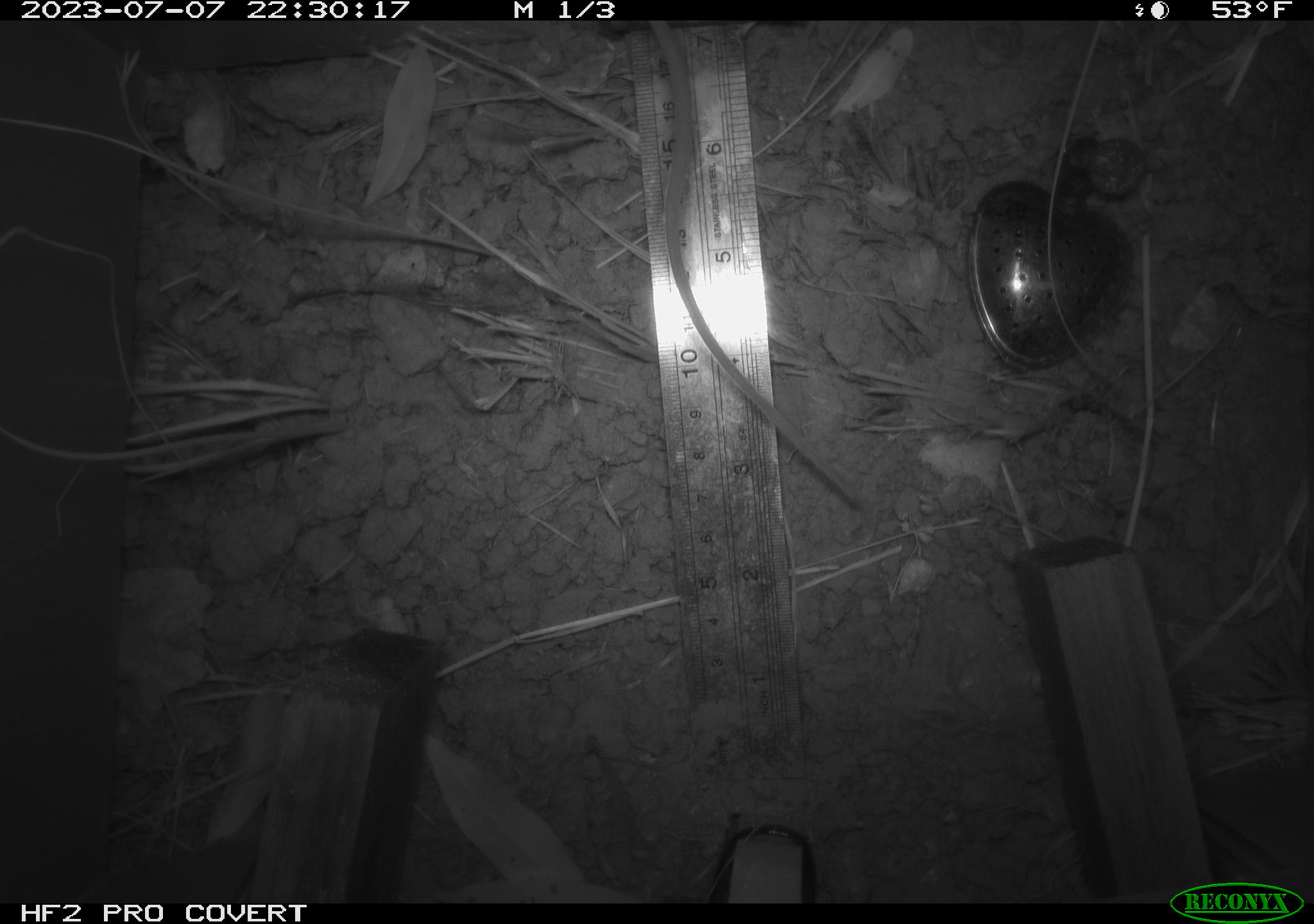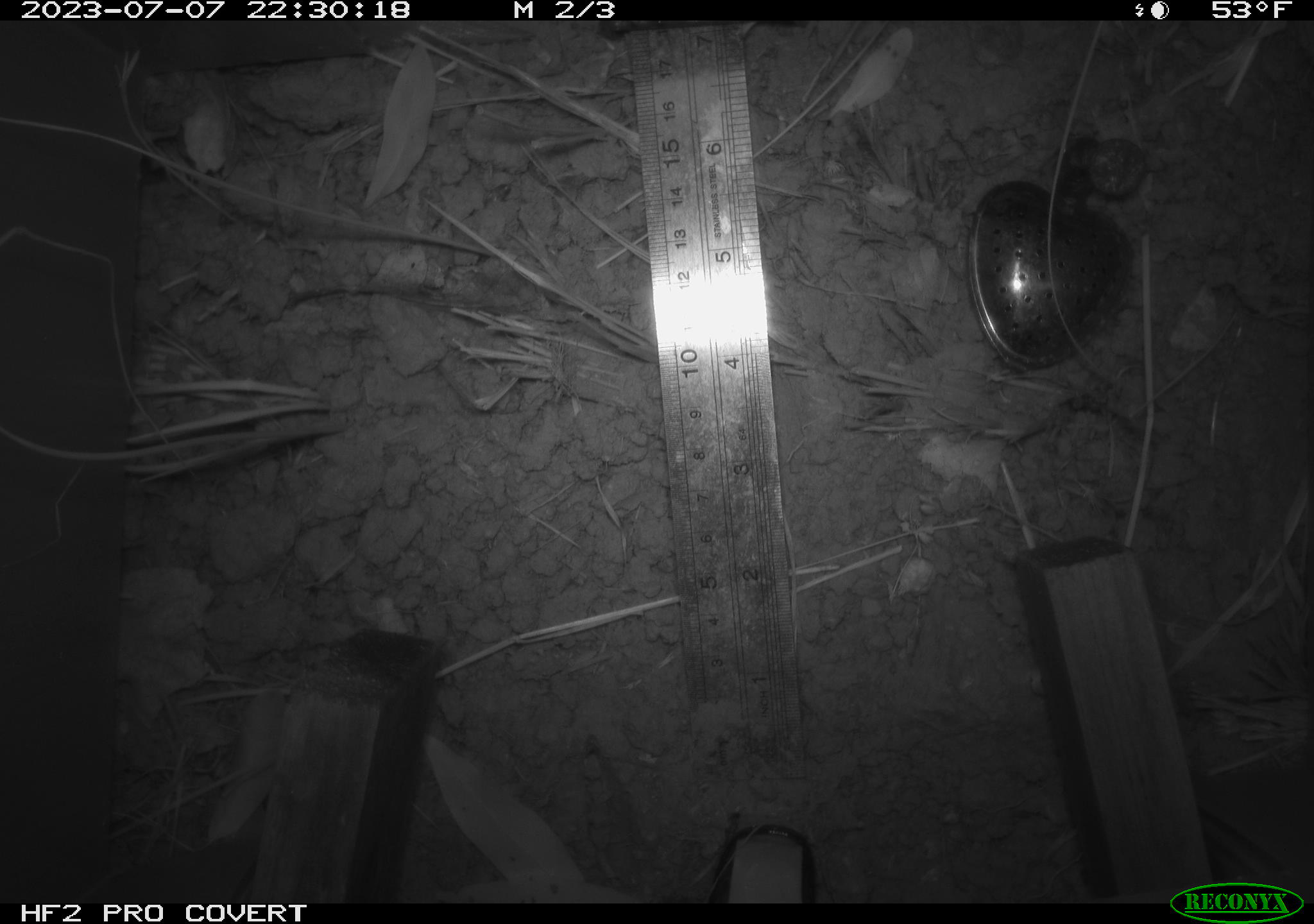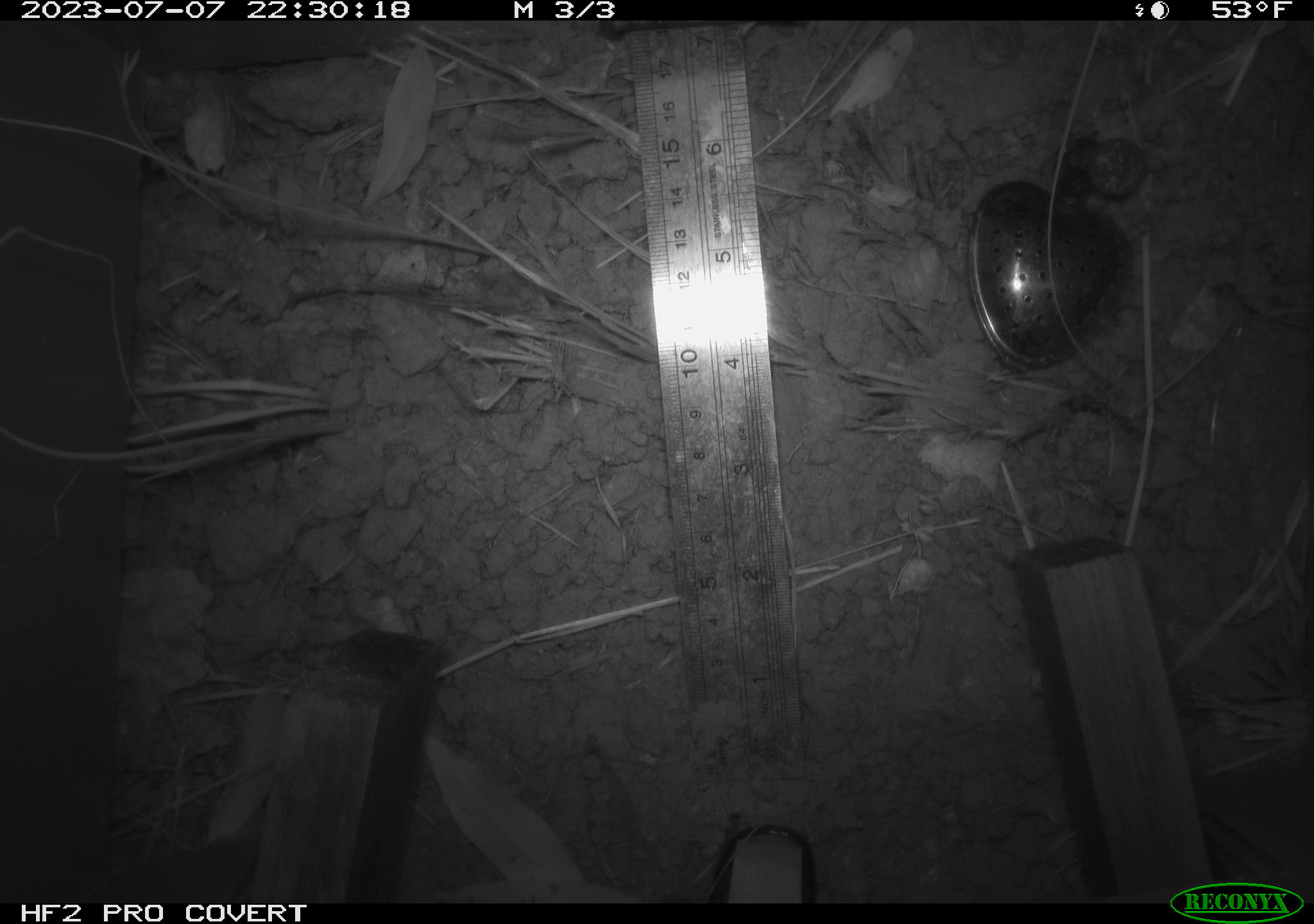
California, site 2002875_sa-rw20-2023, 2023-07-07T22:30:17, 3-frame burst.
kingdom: Animalia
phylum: Chordata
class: Mammalia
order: Rodentia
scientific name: Rodentia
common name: rodent